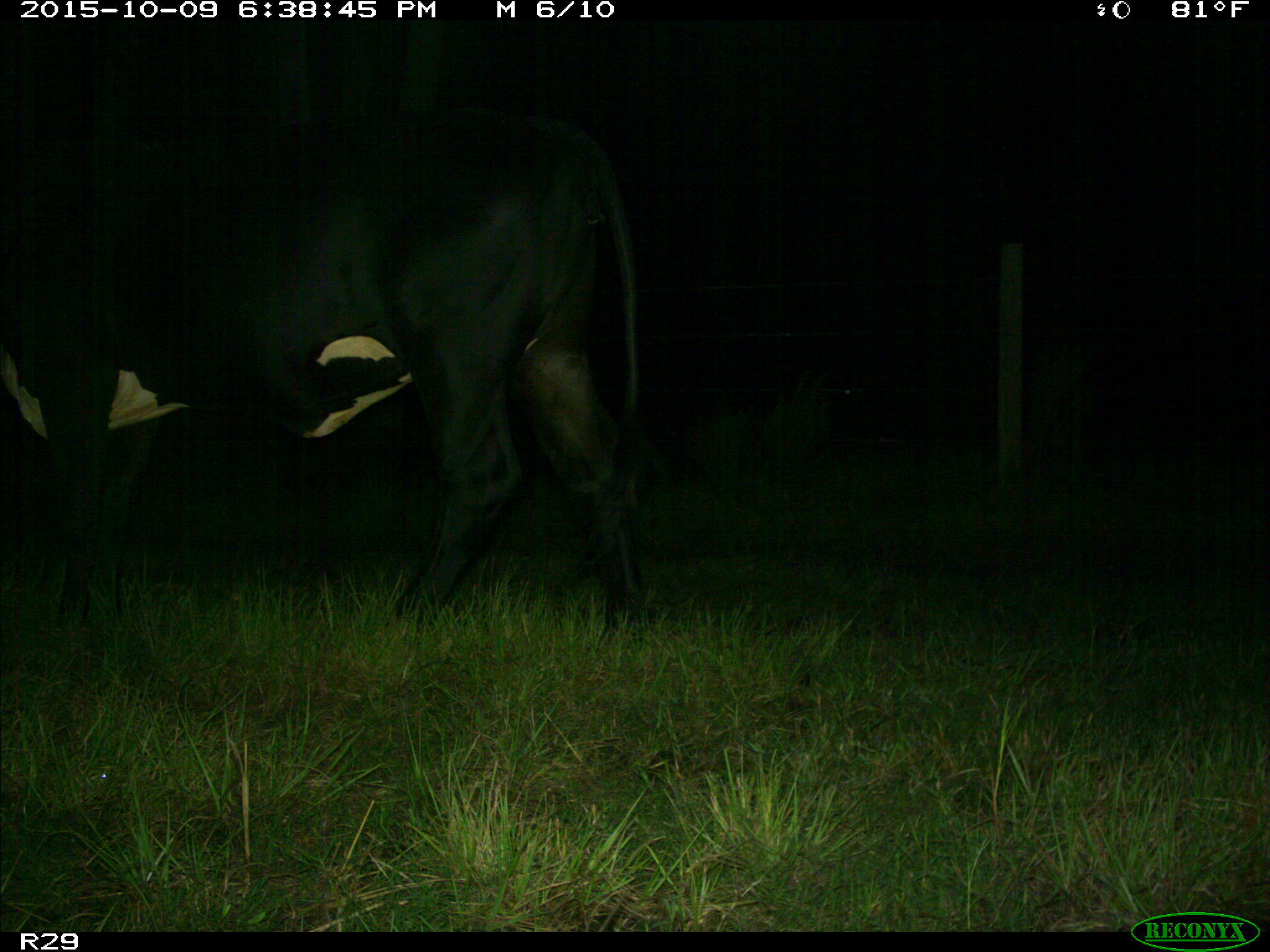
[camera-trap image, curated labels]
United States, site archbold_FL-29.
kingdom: Animalia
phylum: Chordata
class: Mammalia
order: Artiodactyla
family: Bovidae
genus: Bos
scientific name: Bos taurus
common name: domestic cow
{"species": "Bos taurus (domestic cow)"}